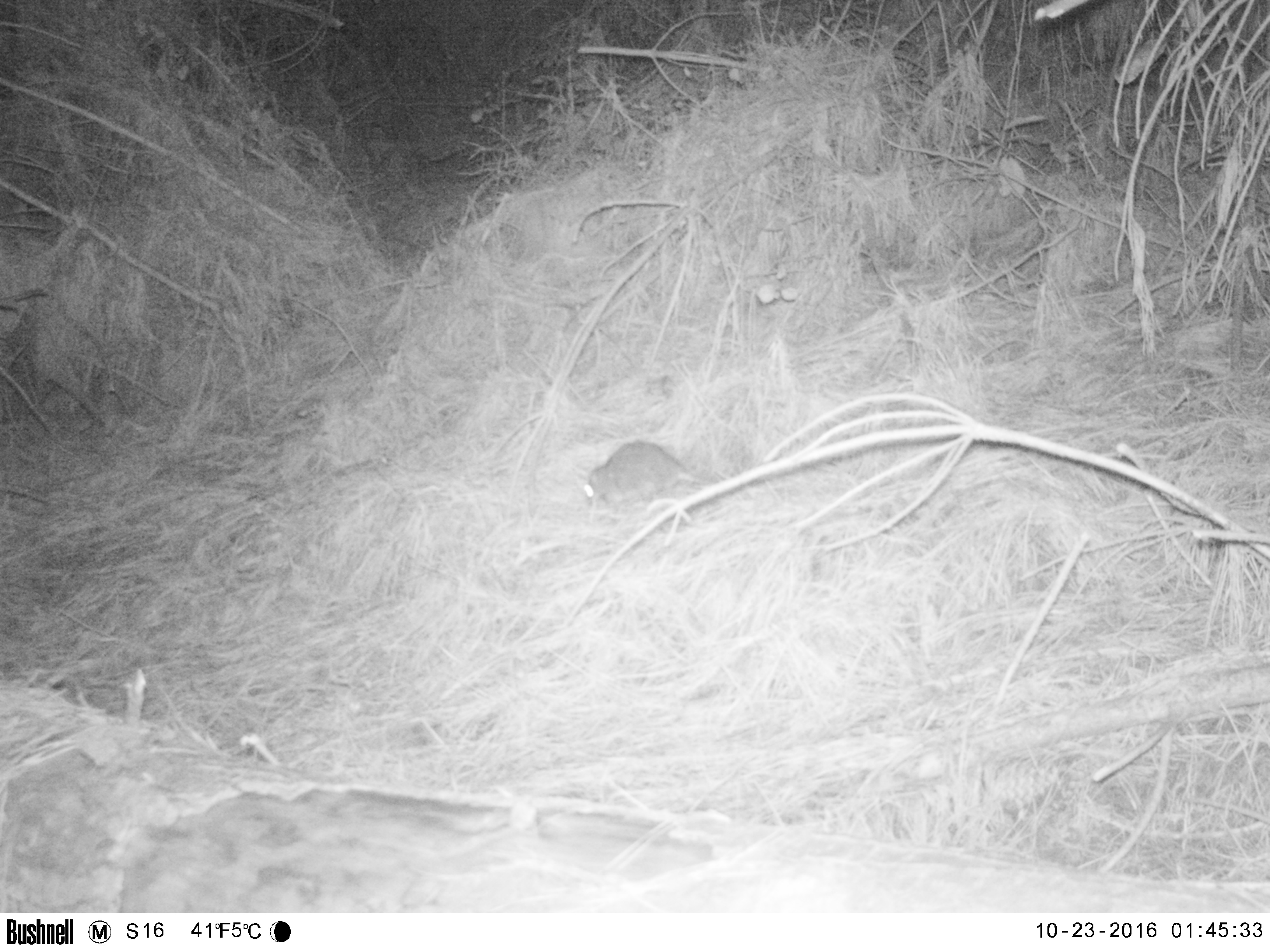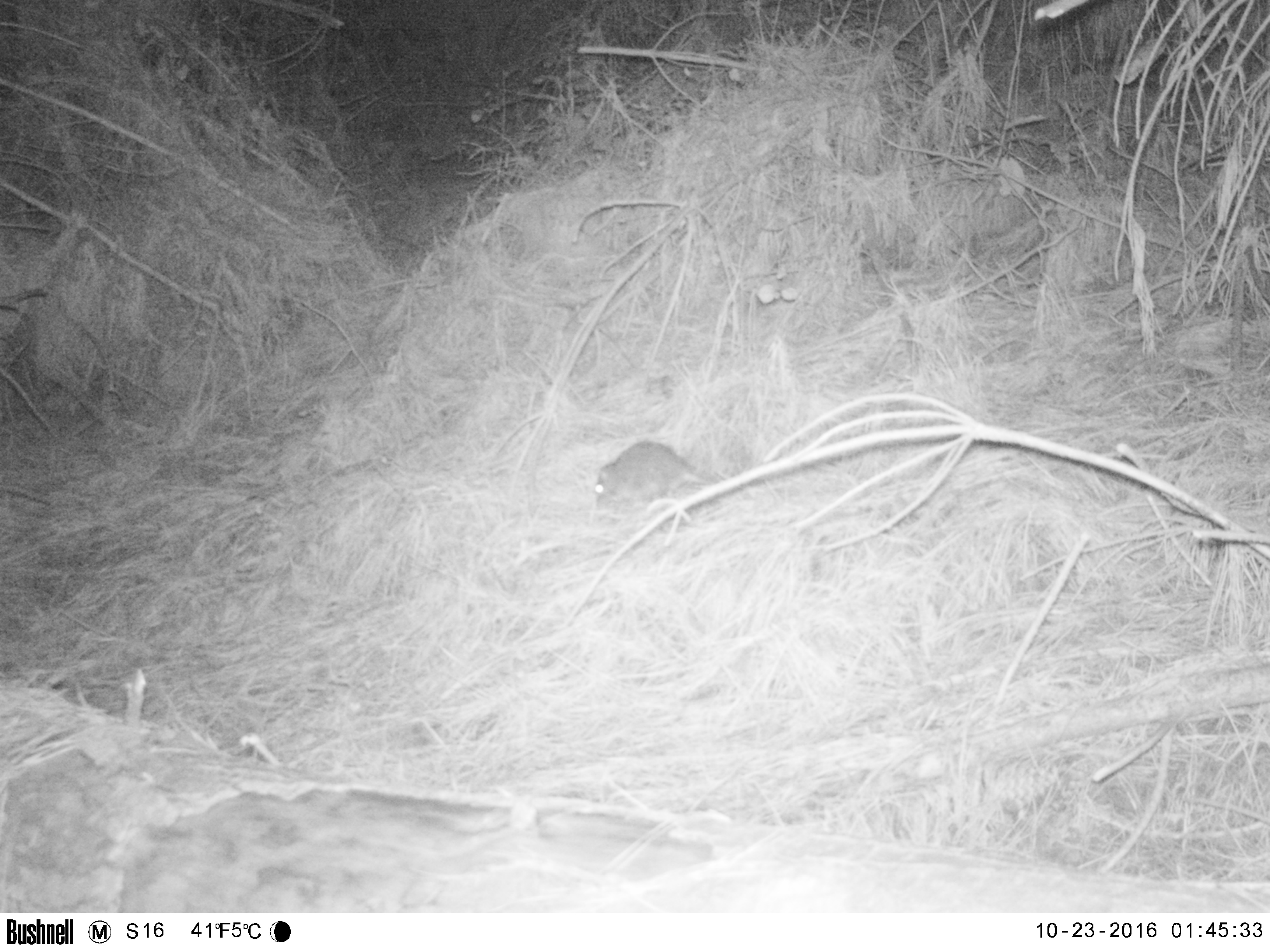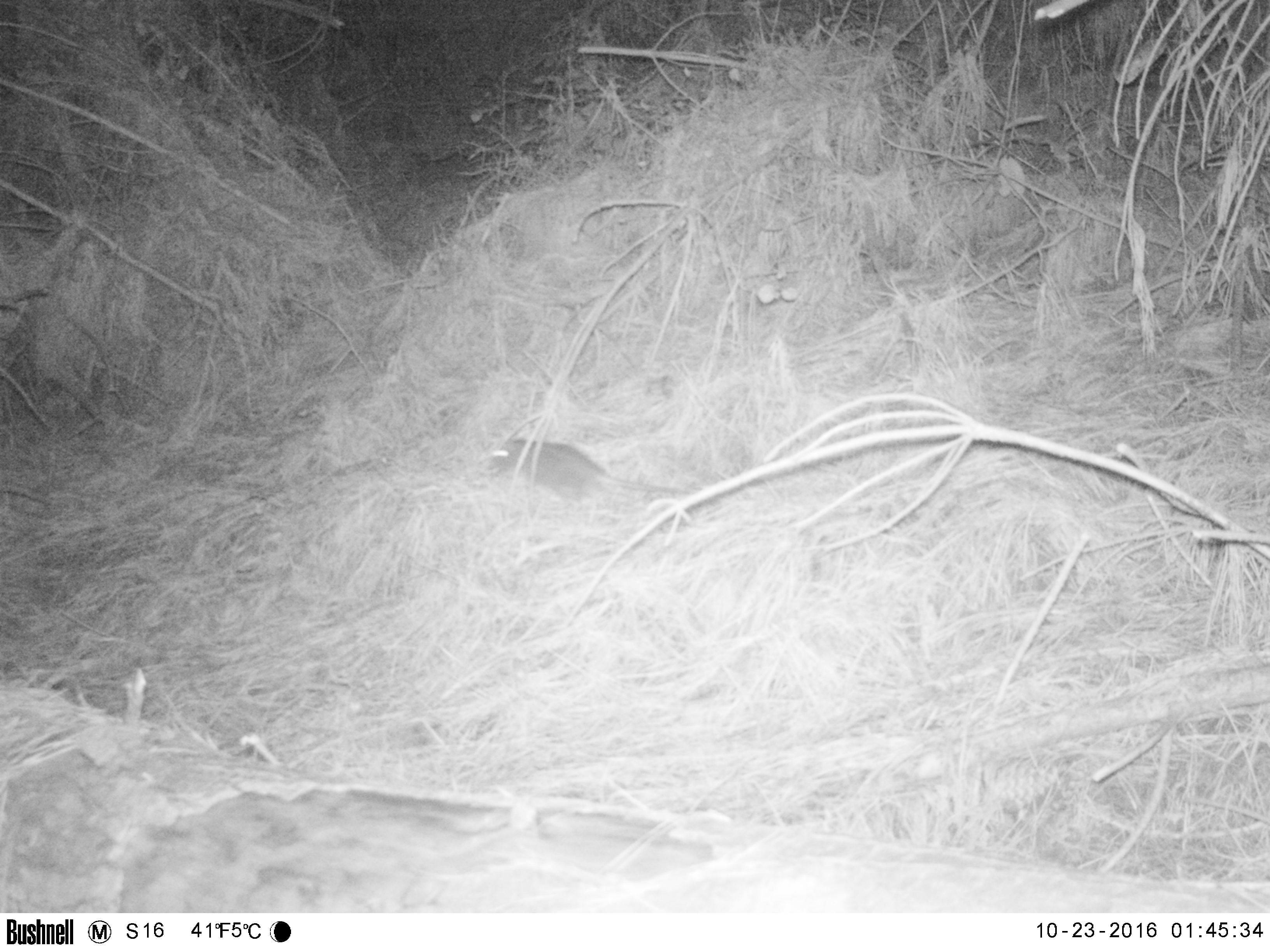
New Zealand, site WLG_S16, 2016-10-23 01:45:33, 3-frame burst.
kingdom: Animalia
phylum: Chordata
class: Mammalia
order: Rodentia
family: Muridae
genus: Rattus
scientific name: Rattus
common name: rat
Rat (Rattus).